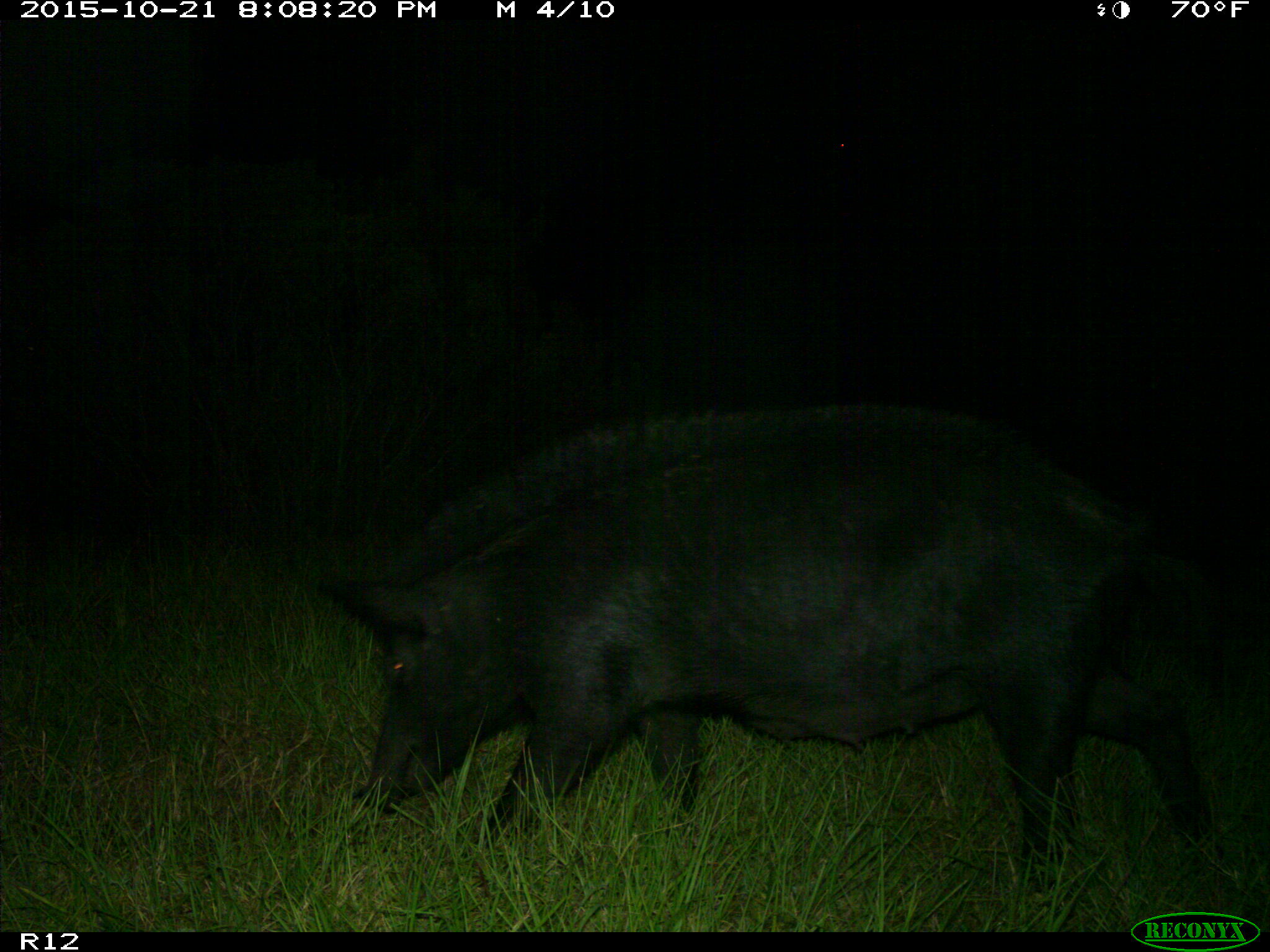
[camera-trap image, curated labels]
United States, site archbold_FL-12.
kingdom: Animalia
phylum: Chordata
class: Mammalia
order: Artiodactyla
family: Suidae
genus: Sus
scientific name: Sus scrofa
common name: wild boar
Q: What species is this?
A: Sus scrofa (wild boar).